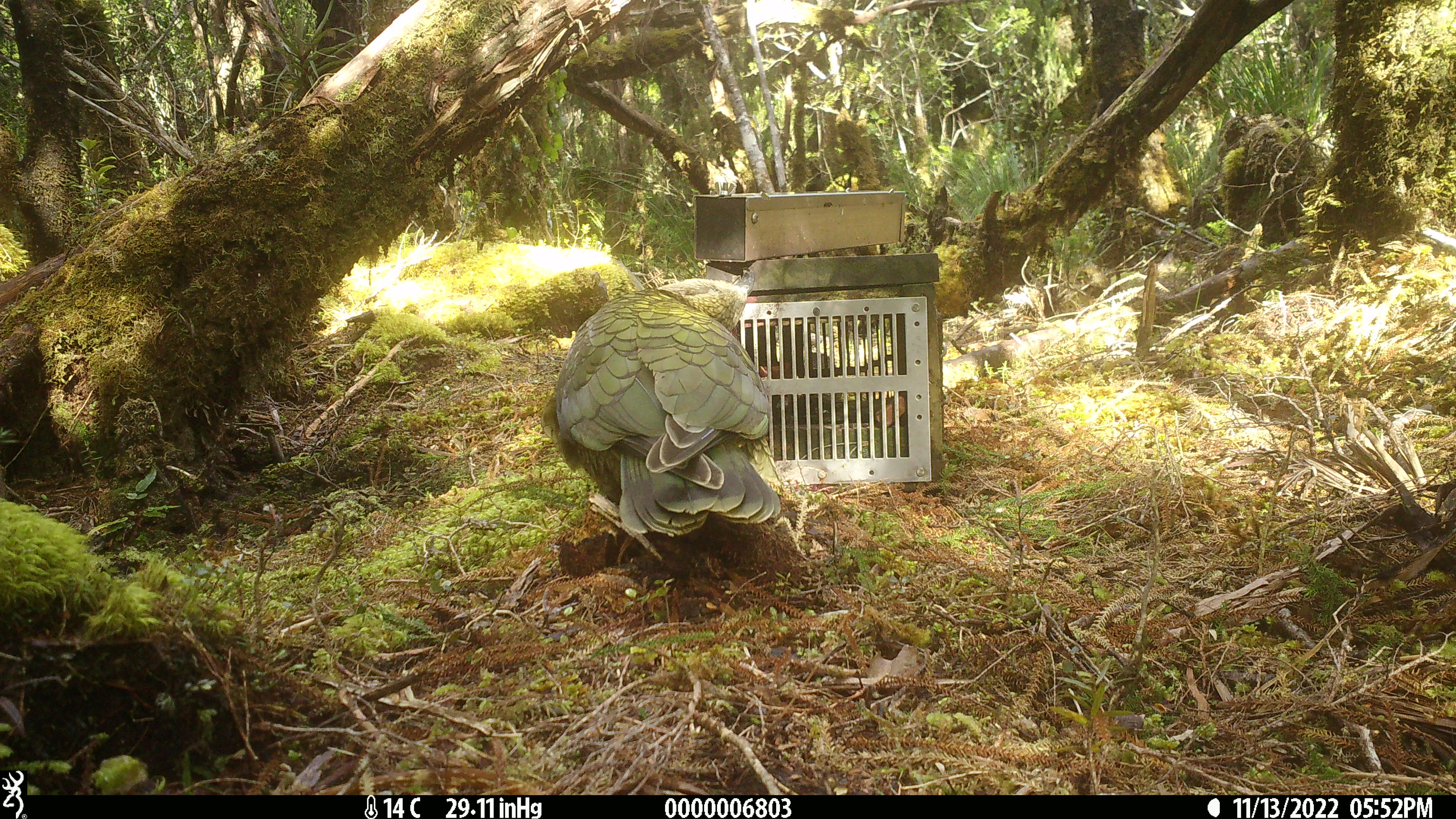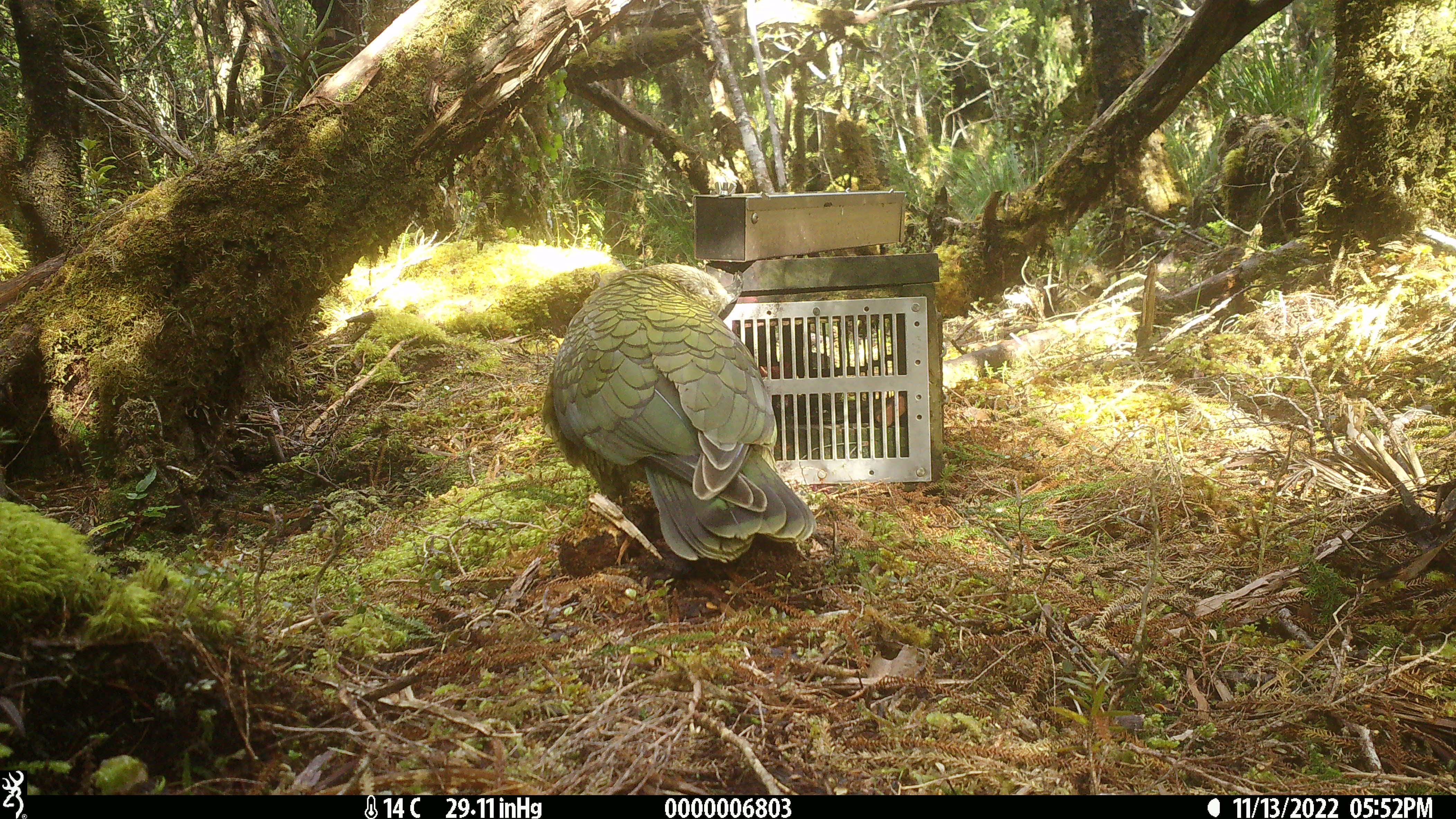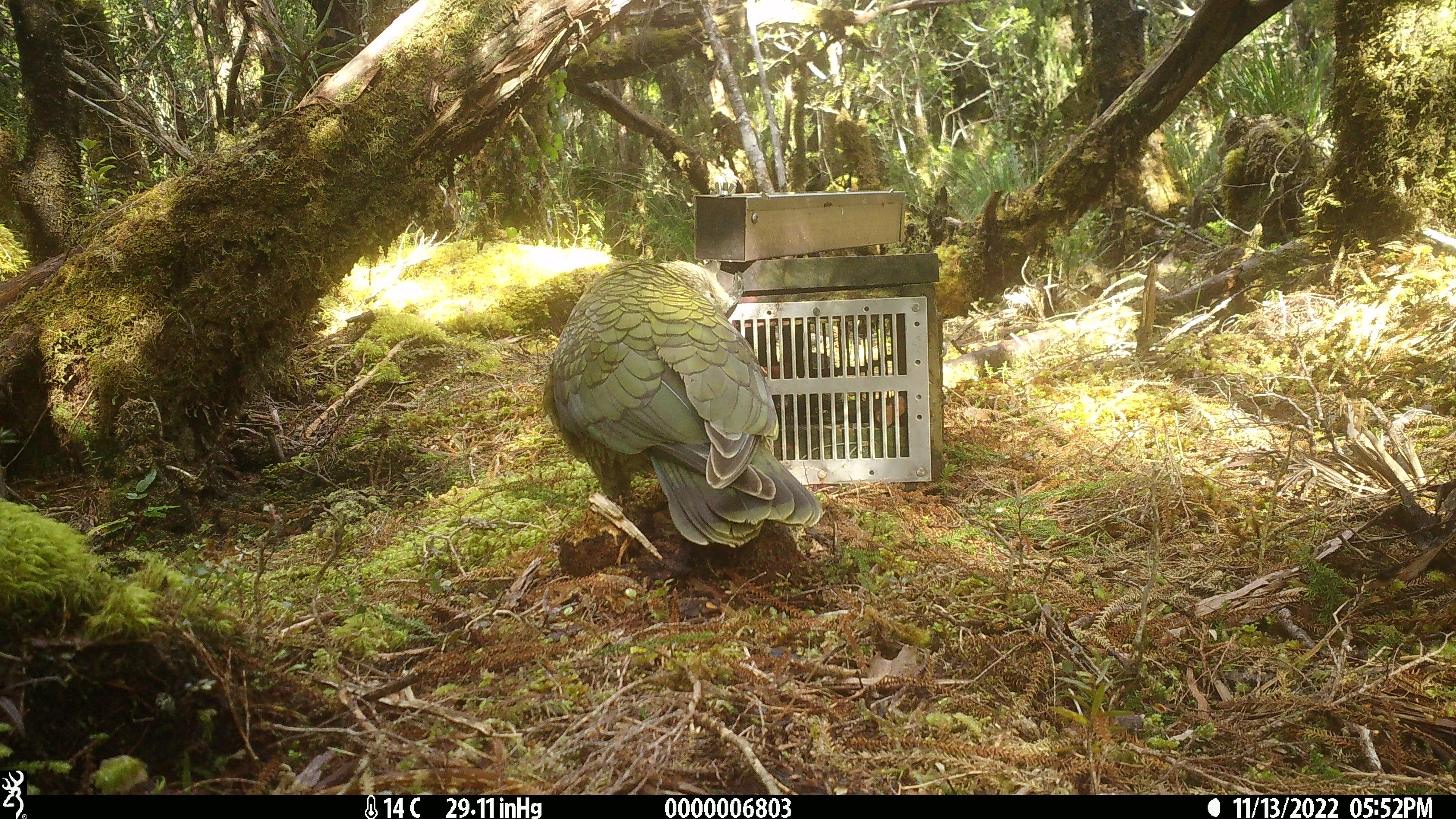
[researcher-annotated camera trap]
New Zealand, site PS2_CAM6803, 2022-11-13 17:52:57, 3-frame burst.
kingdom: Animalia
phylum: Chordata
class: Aves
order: Psittaciformes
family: Strigopidae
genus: Nestor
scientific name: Nestor notabilis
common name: kea